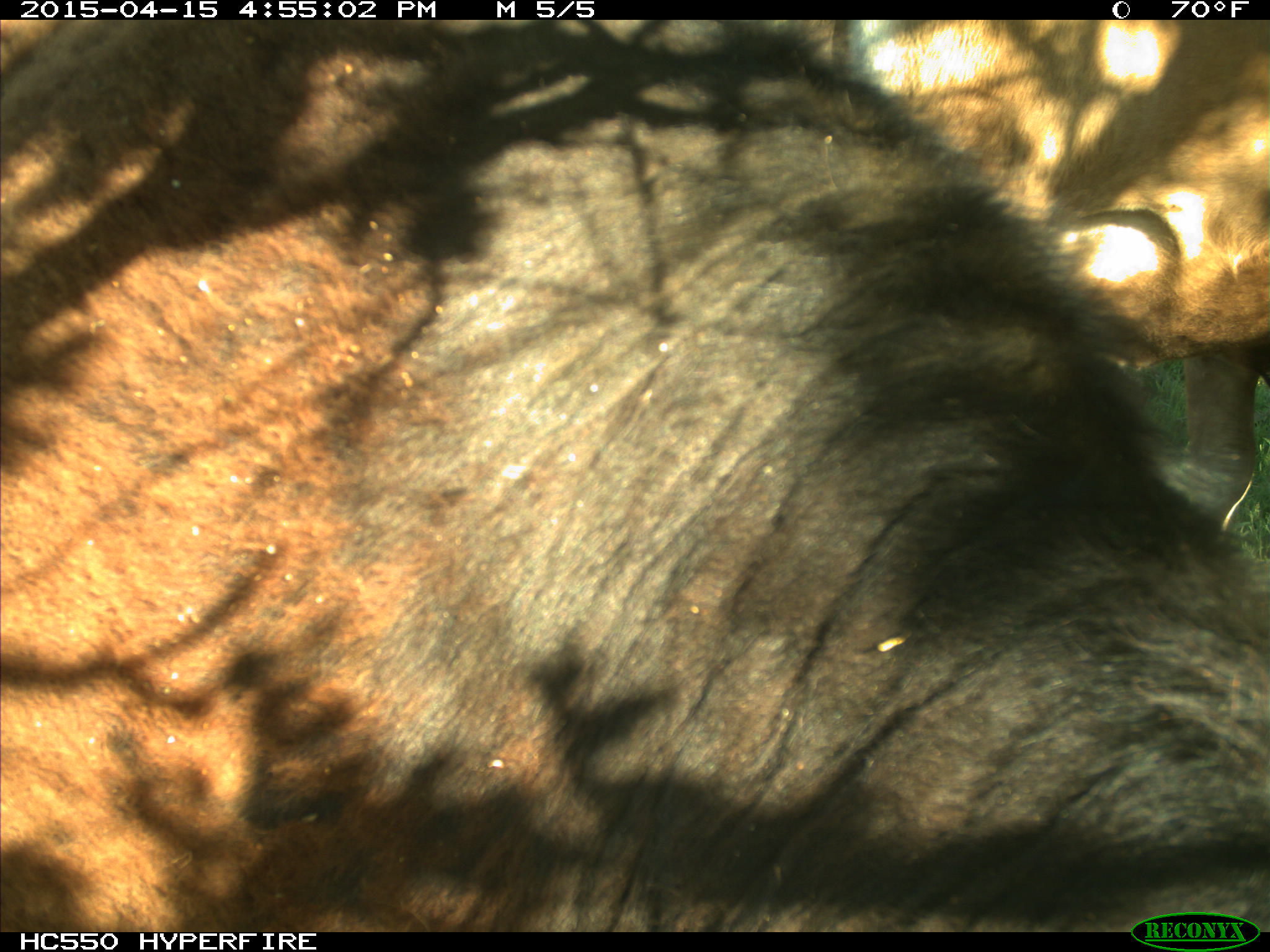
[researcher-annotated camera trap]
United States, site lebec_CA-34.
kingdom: Animalia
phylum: Chordata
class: Mammalia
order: Artiodactyla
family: Bovidae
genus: Bos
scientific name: Bos taurus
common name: domestic cow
Bos taurus (domestic cow).